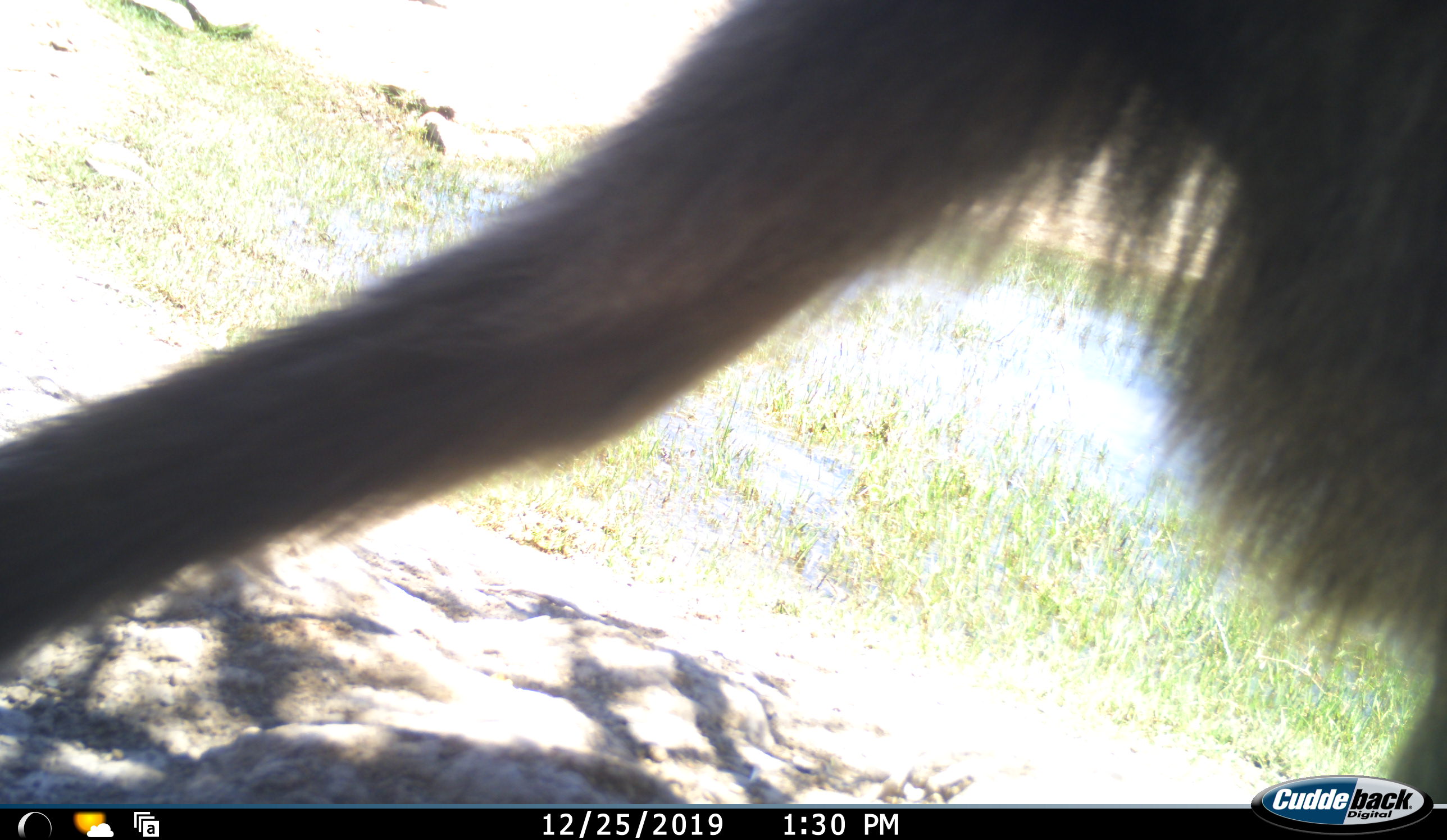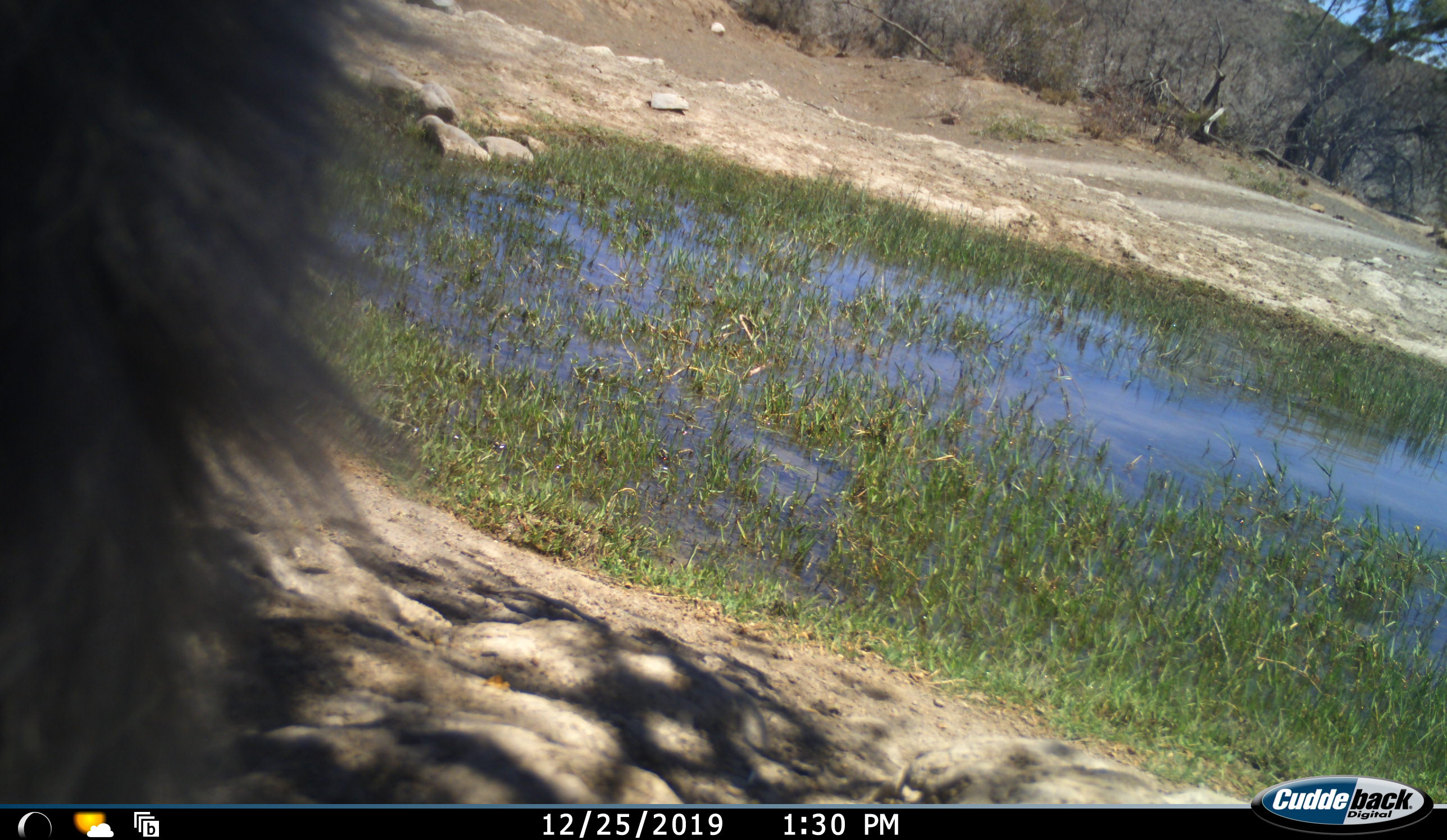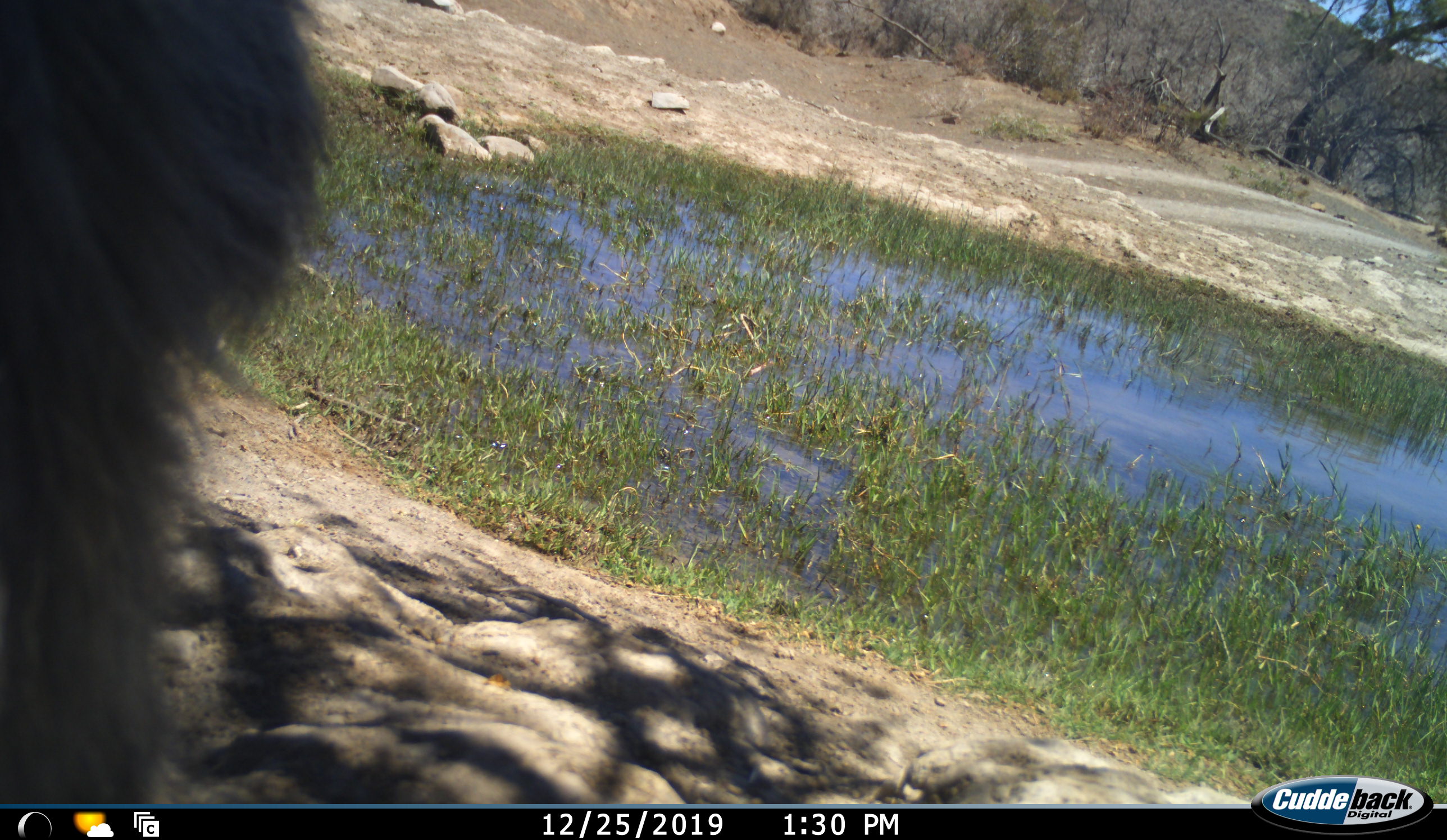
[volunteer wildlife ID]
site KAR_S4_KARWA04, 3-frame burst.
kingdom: Animalia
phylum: Chordata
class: Mammalia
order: Primates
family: Cercopithecidae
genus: Papio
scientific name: Papio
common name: baboon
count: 1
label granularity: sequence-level